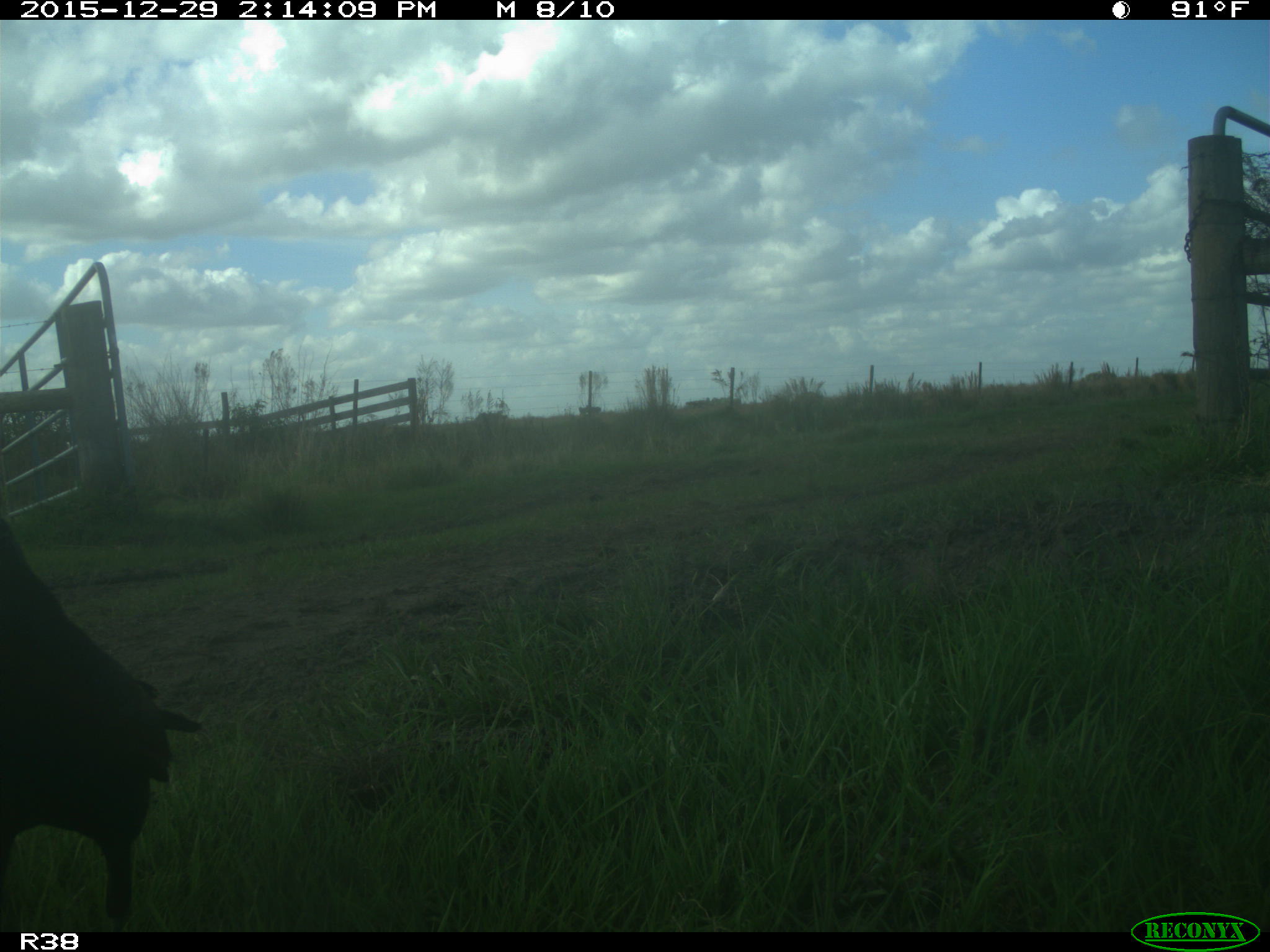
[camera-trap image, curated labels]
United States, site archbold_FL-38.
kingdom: Animalia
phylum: Chordata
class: Aves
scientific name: Aves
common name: birds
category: unidentified bird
Unidentified bird (birds) (Aves).